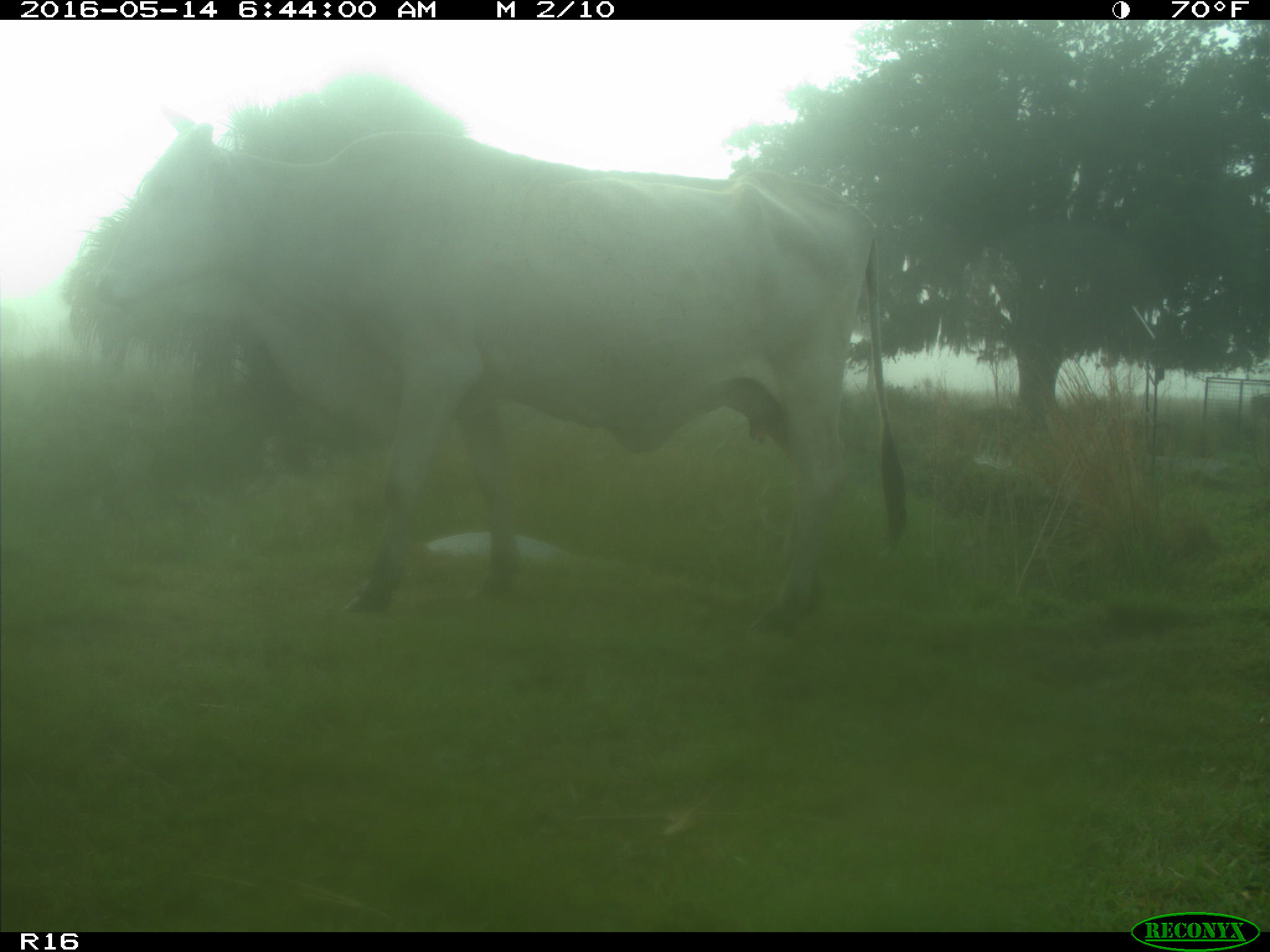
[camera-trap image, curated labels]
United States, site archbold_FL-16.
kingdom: Animalia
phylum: Chordata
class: Mammalia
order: Artiodactyla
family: Bovidae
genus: Bos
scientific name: Bos taurus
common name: domestic cow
Bos taurus (domestic cow).